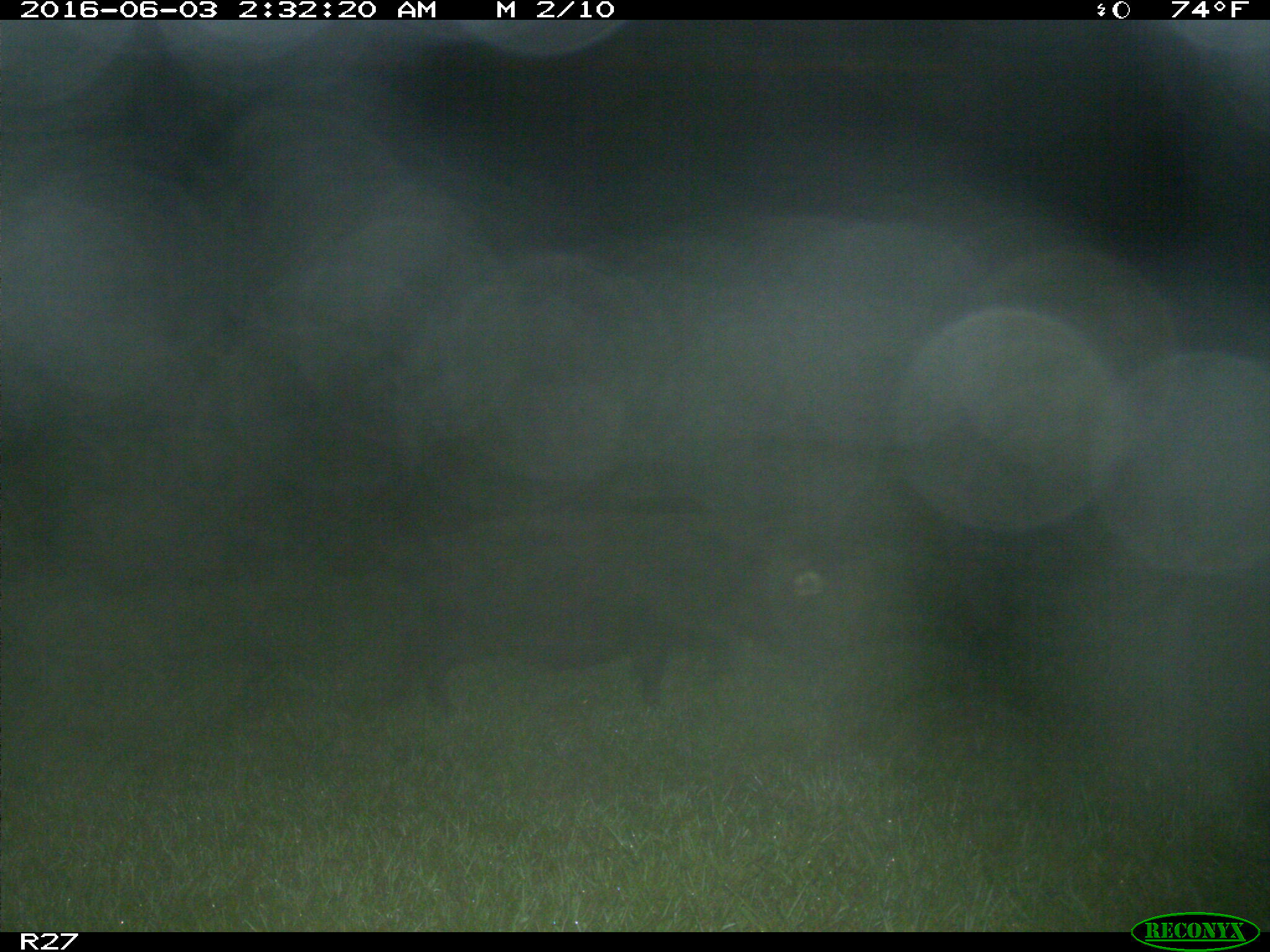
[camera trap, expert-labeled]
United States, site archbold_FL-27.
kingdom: Animalia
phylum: Chordata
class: Mammalia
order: Artiodactyla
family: Suidae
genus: Sus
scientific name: Sus scrofa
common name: wild boar